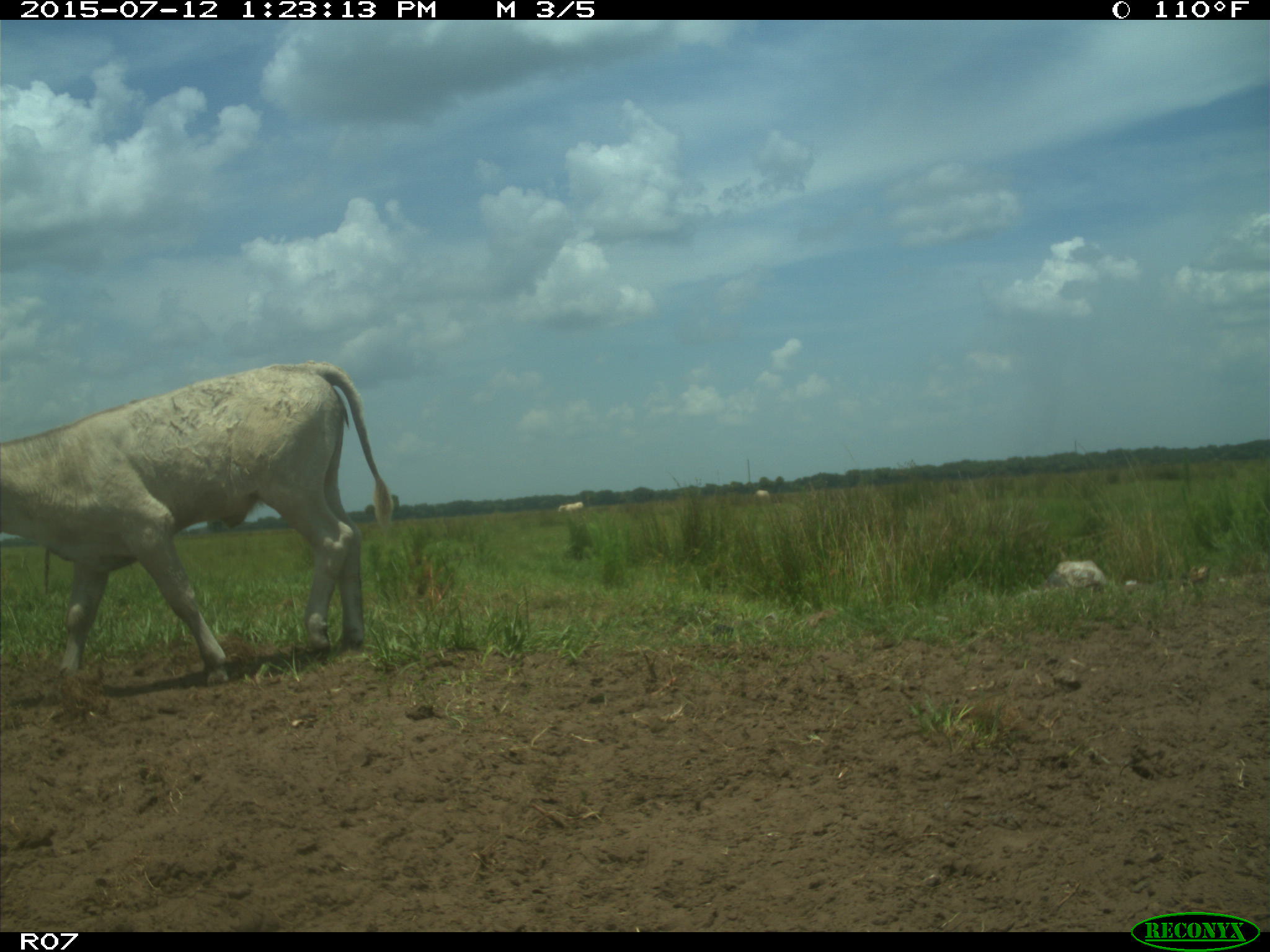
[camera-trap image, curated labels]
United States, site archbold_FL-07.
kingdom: Animalia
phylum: Chordata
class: Mammalia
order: Artiodactyla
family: Bovidae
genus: Bos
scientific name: Bos taurus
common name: domestic cow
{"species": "Bos taurus (domestic cow)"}